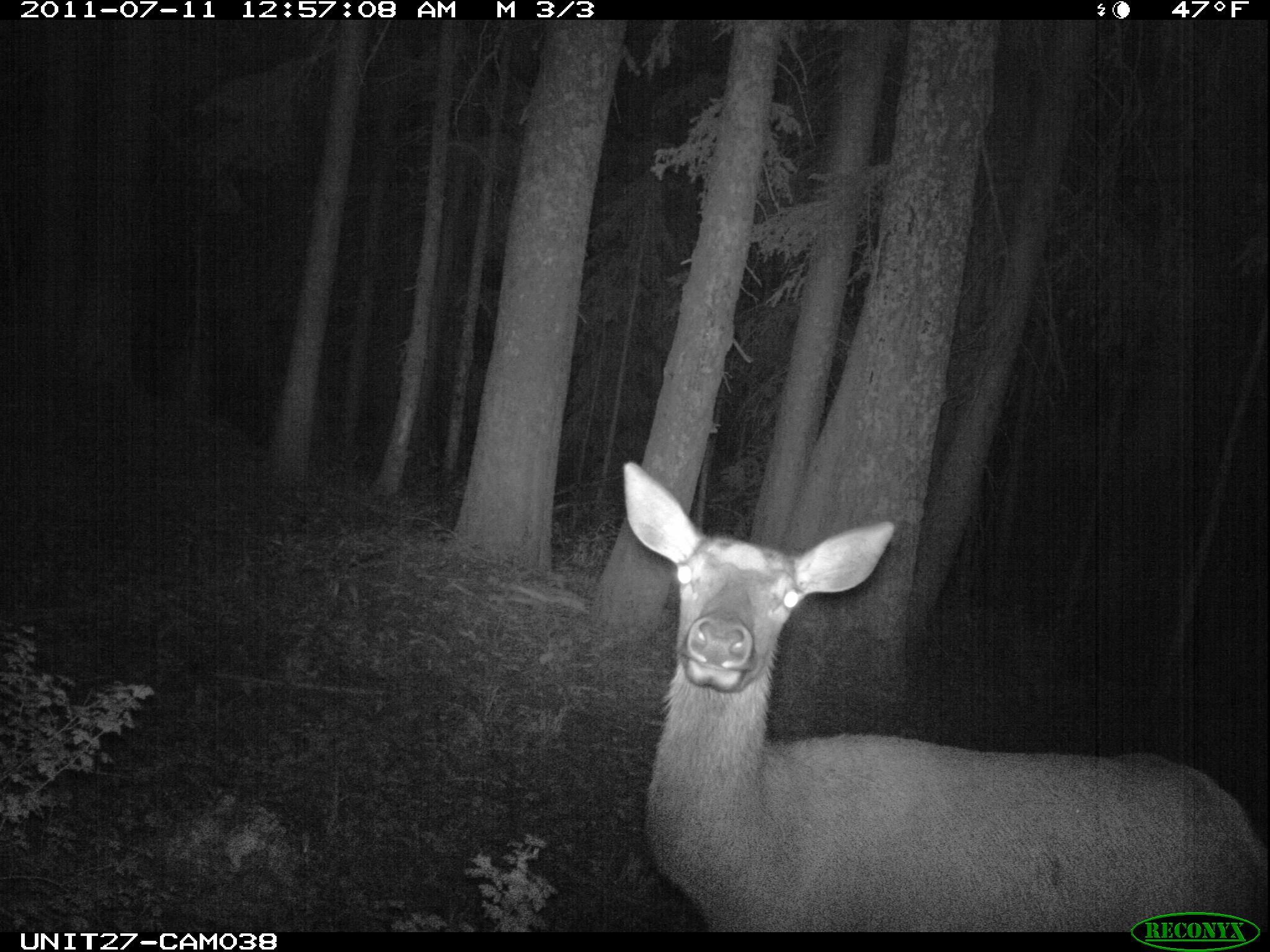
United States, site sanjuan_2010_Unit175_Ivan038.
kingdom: Animalia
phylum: Chordata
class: Mammalia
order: Artiodactyla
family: Cervidae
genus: Cervus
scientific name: Cervus elaphus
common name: red deer